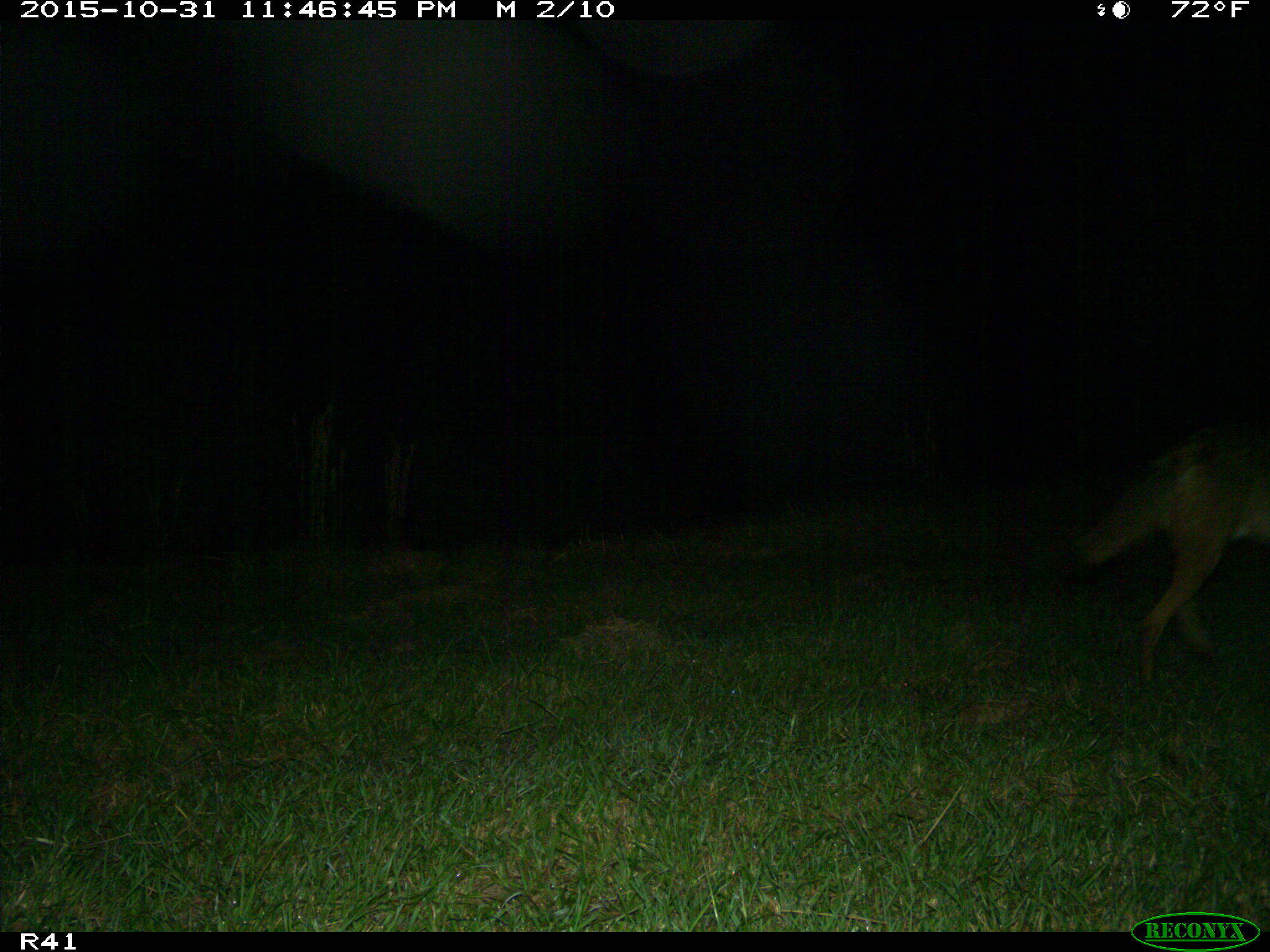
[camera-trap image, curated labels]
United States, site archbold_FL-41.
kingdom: Animalia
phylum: Chordata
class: Mammalia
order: Carnivora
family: Canidae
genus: Canis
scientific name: Canis latrans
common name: coyote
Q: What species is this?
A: Canis latrans (coyote).